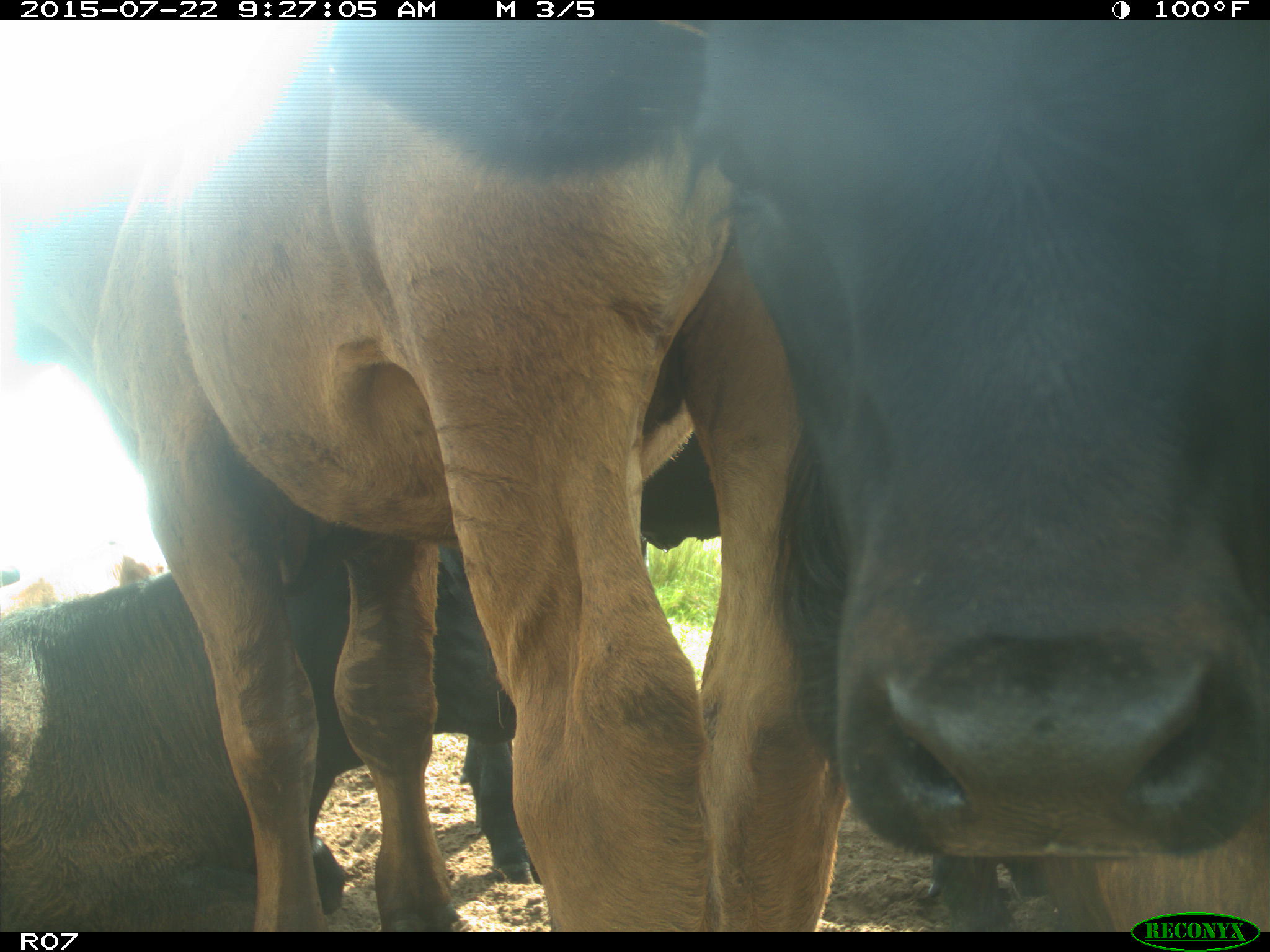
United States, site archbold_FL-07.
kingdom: Animalia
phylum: Chordata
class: Mammalia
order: Artiodactyla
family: Bovidae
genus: Bos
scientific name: Bos taurus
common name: domestic cow